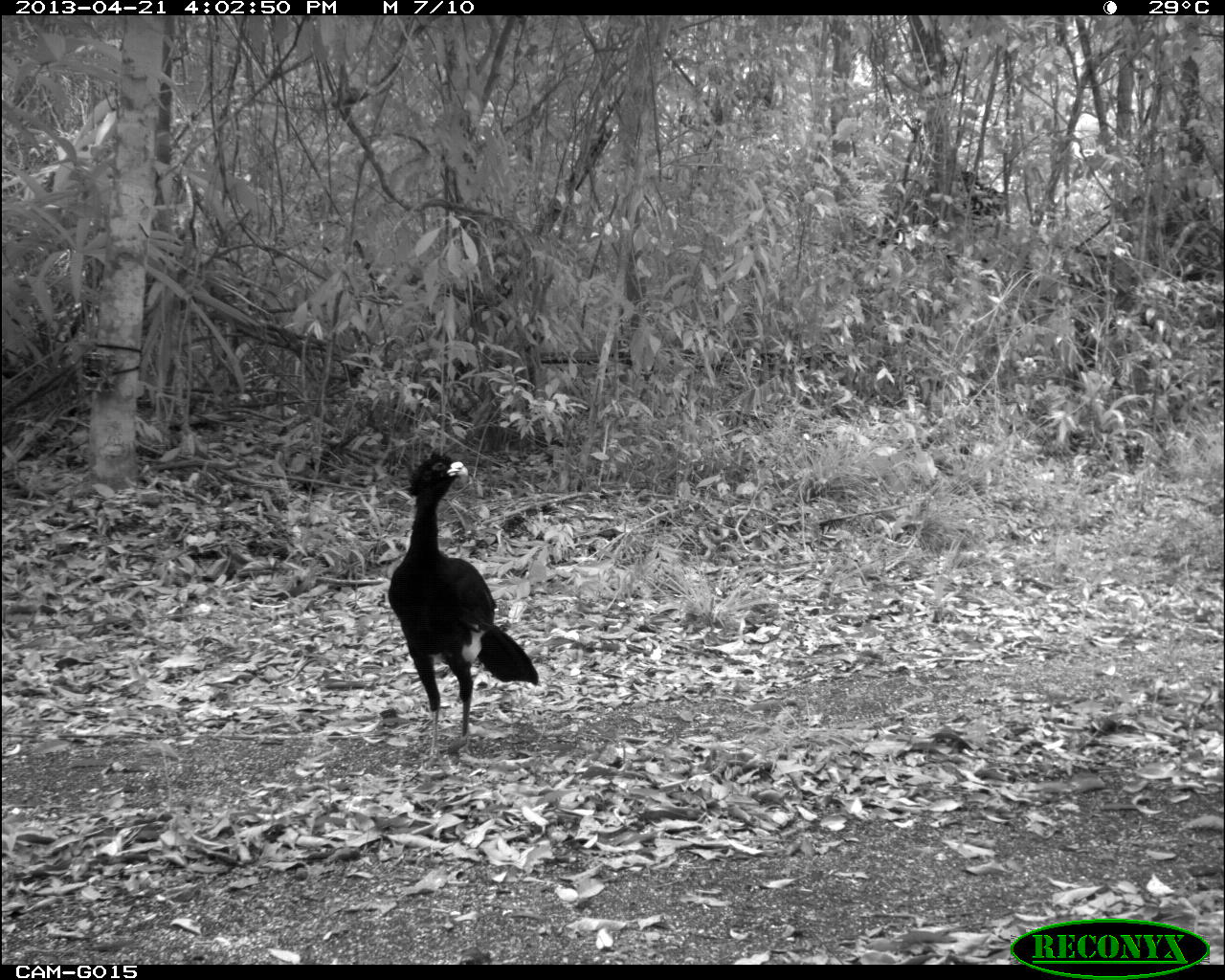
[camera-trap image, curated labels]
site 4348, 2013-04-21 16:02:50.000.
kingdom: Animalia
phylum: Chordata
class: Aves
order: Galliformes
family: Cracidae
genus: Crax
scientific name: Crax rubra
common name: great curassow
Crax rubra (great curassow), count 1, sex male.